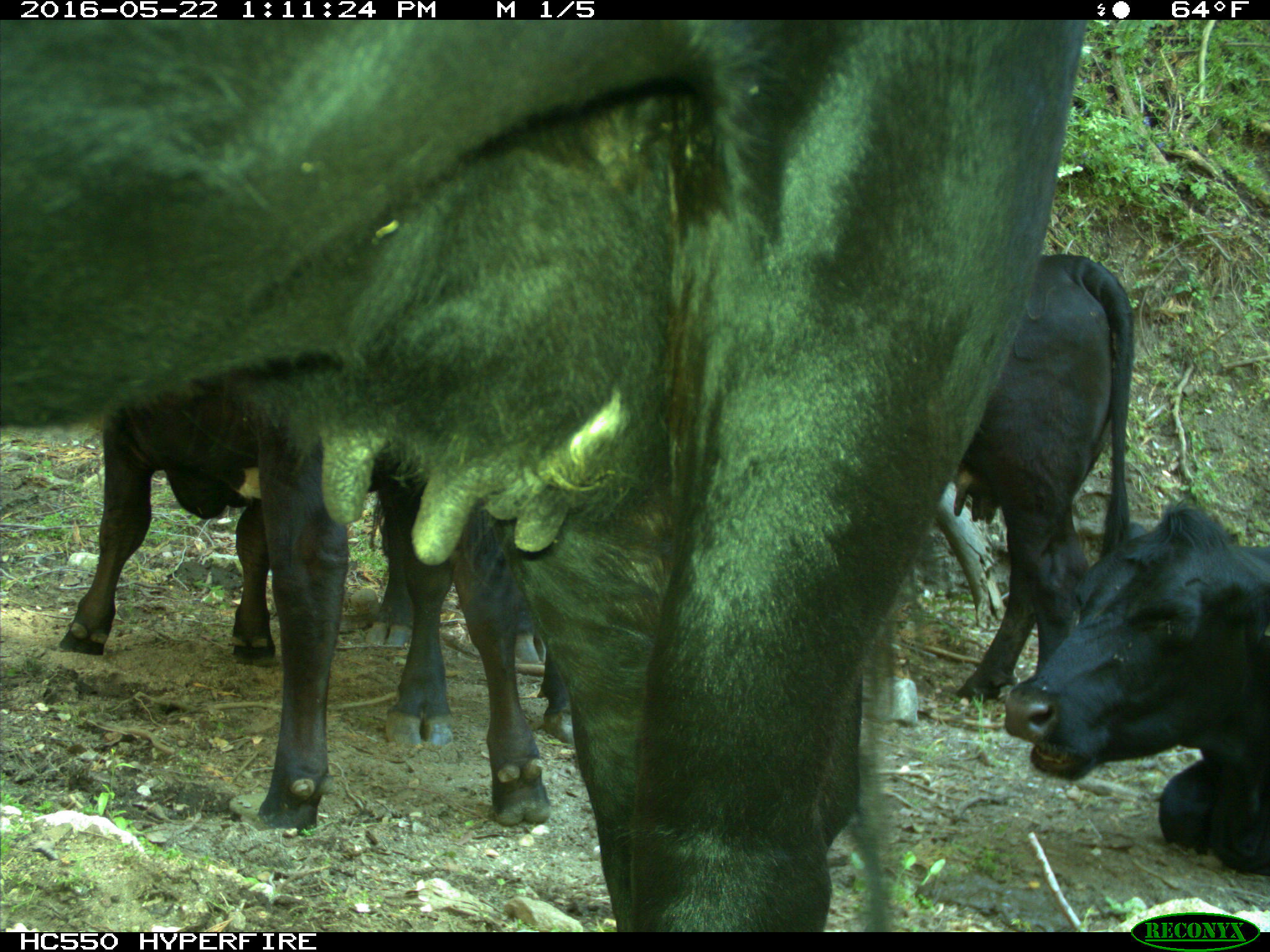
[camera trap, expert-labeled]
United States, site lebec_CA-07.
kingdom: Animalia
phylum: Chordata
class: Mammalia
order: Artiodactyla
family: Bovidae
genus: Bos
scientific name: Bos taurus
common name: domestic cow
Bos taurus (domestic cow).